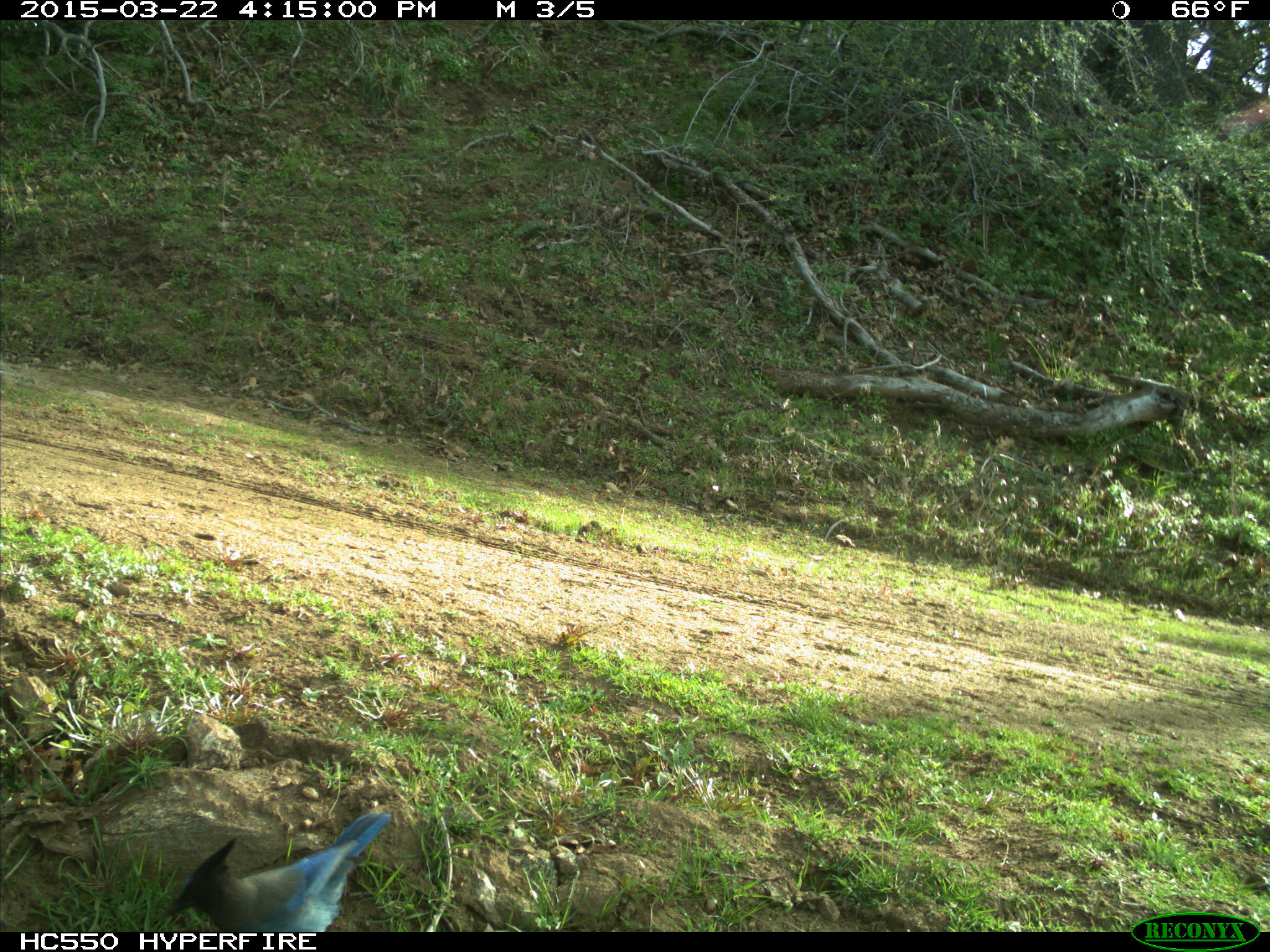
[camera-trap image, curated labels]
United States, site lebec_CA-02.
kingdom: Animalia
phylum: Chordata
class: Aves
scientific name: Aves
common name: birds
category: unidentified bird